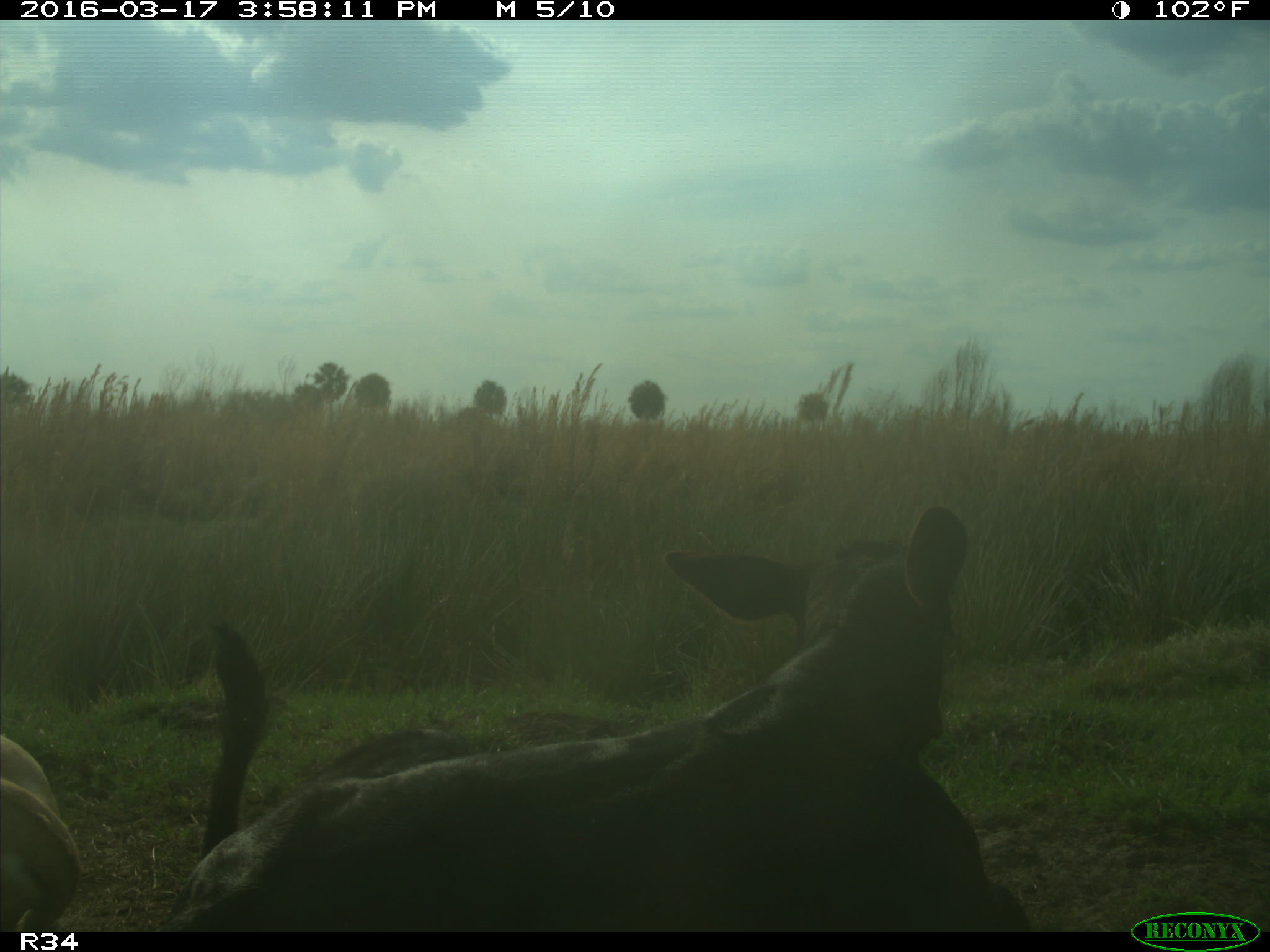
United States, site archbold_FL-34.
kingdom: Animalia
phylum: Chordata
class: Mammalia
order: Artiodactyla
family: Bovidae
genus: Bos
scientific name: Bos taurus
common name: domestic cow